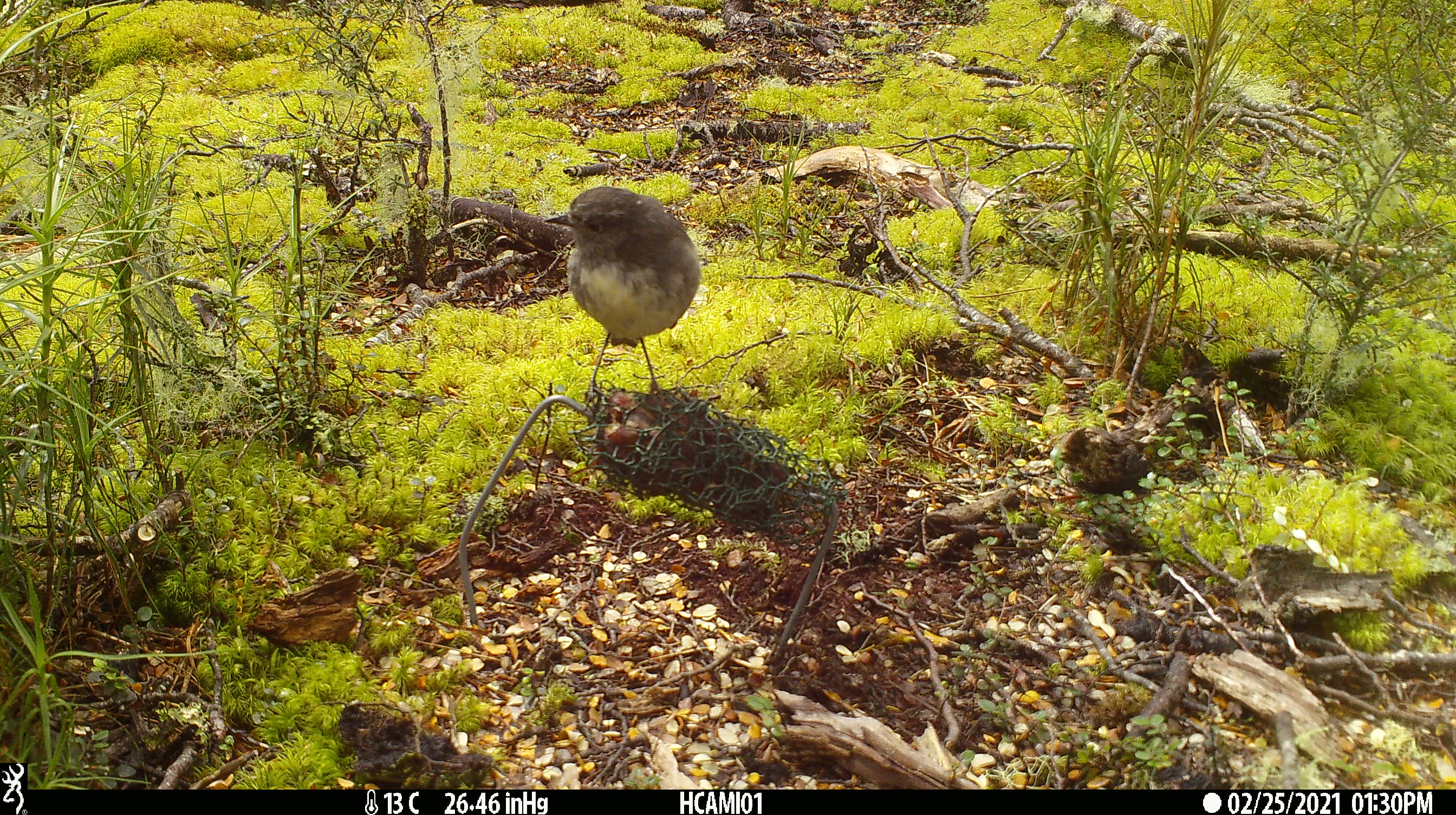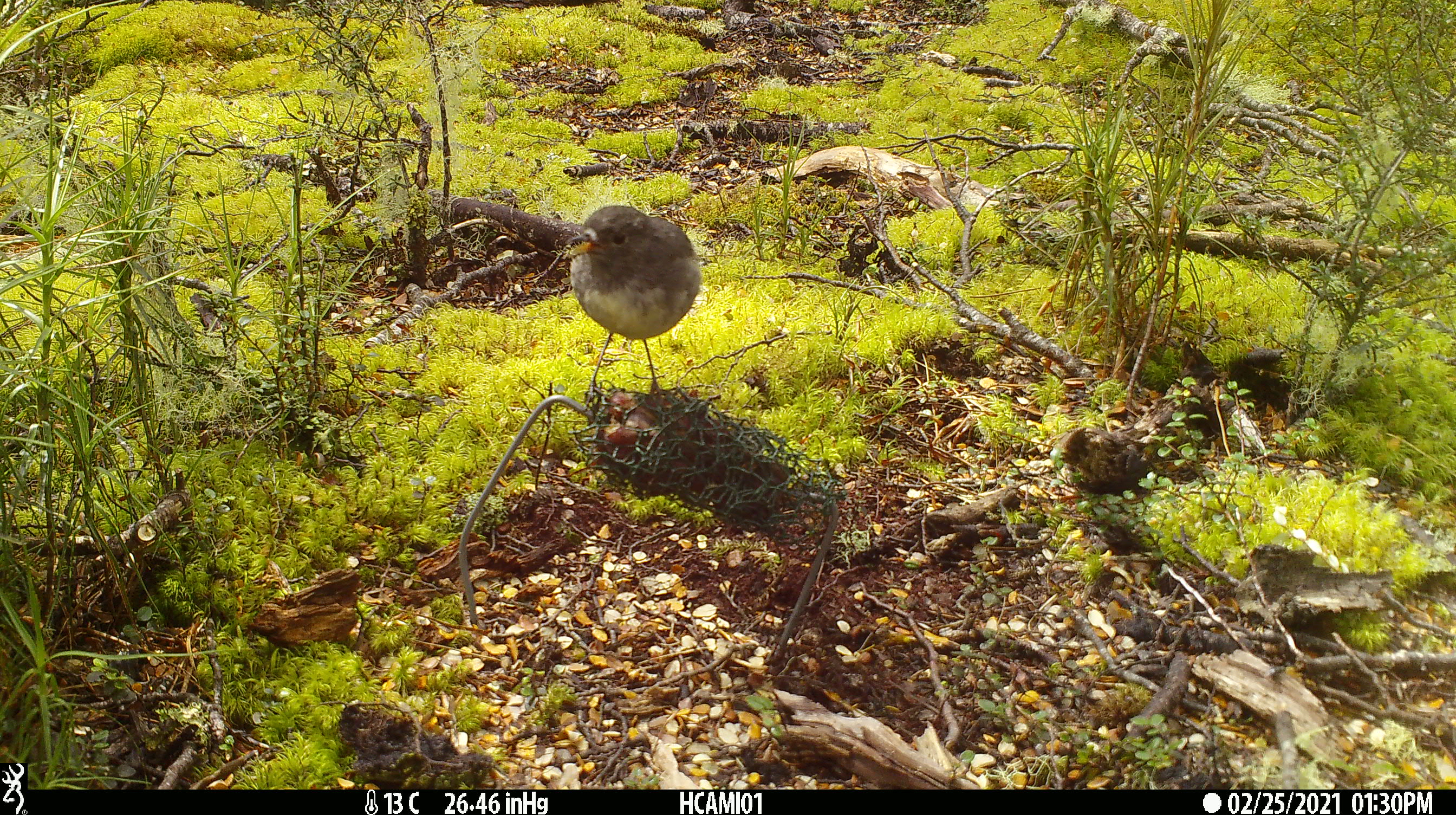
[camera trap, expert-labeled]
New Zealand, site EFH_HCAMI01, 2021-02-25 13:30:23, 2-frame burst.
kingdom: Animalia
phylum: Chordata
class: Aves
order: Passeriformes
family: Petroicidae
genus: Petroica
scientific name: Petroica australis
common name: new zealand robin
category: robin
Robin (new zealand robin) (Petroica australis).